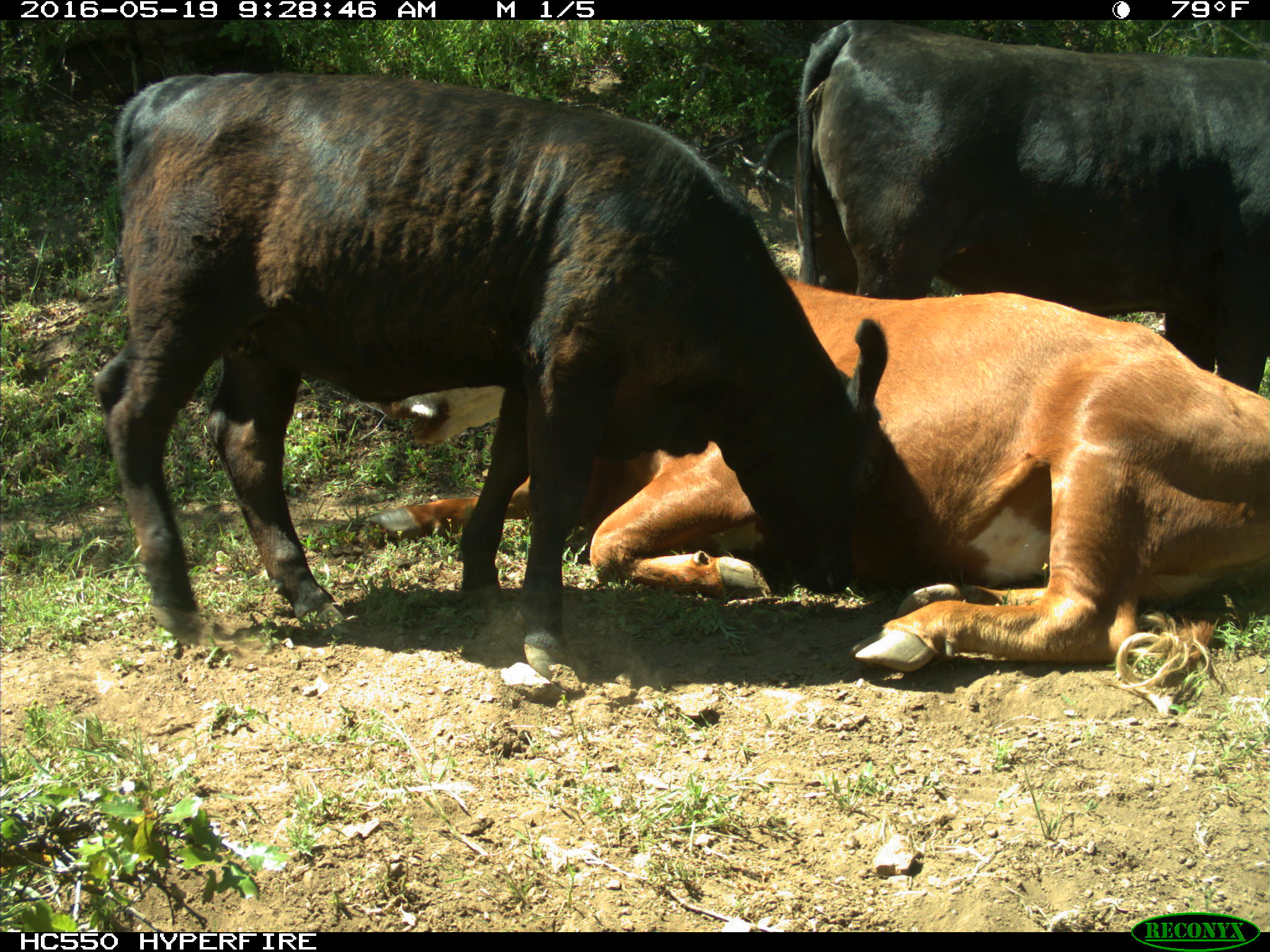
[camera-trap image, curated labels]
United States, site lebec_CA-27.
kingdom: Animalia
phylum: Chordata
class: Mammalia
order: Artiodactyla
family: Bovidae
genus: Bos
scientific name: Bos taurus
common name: domestic cow